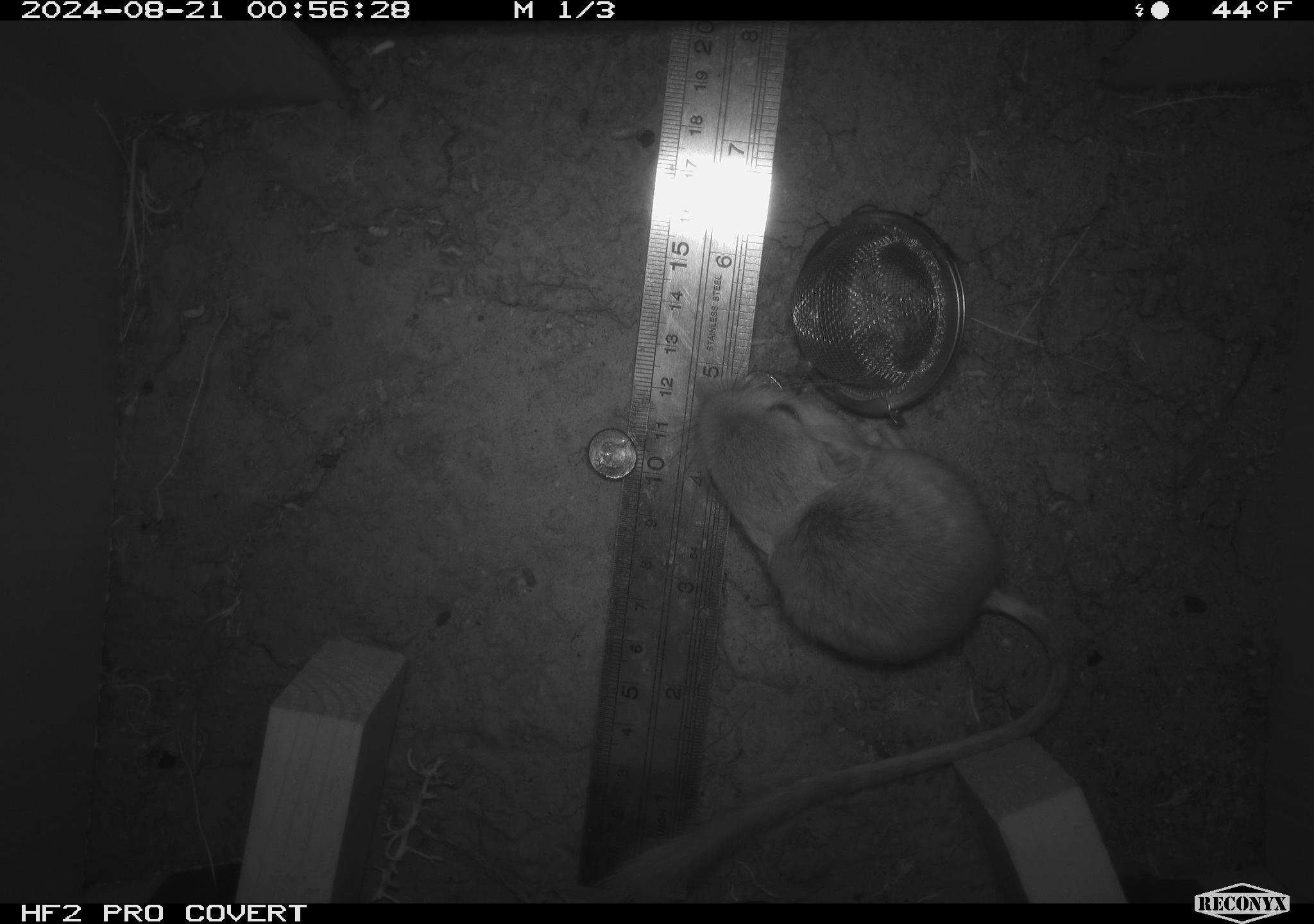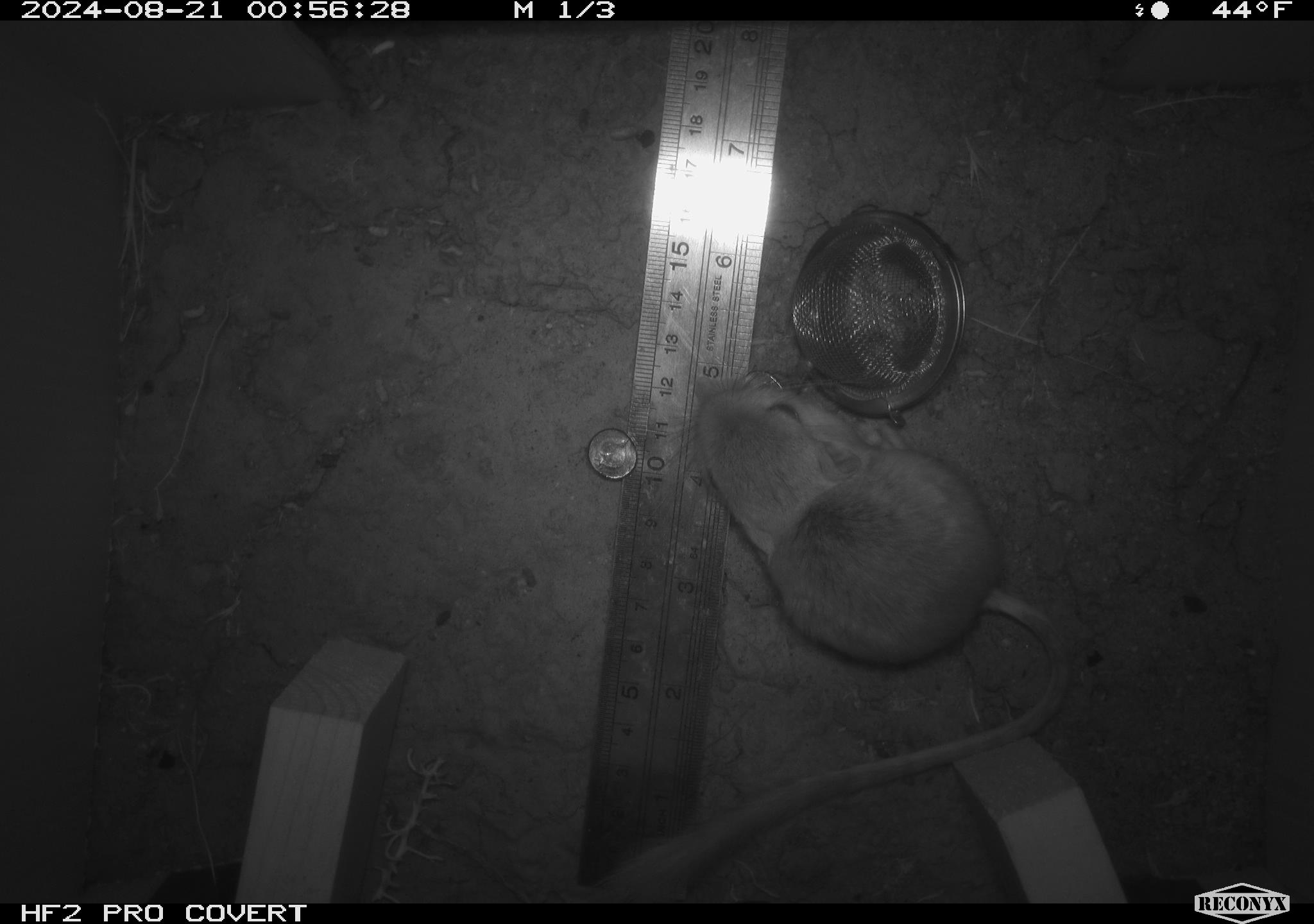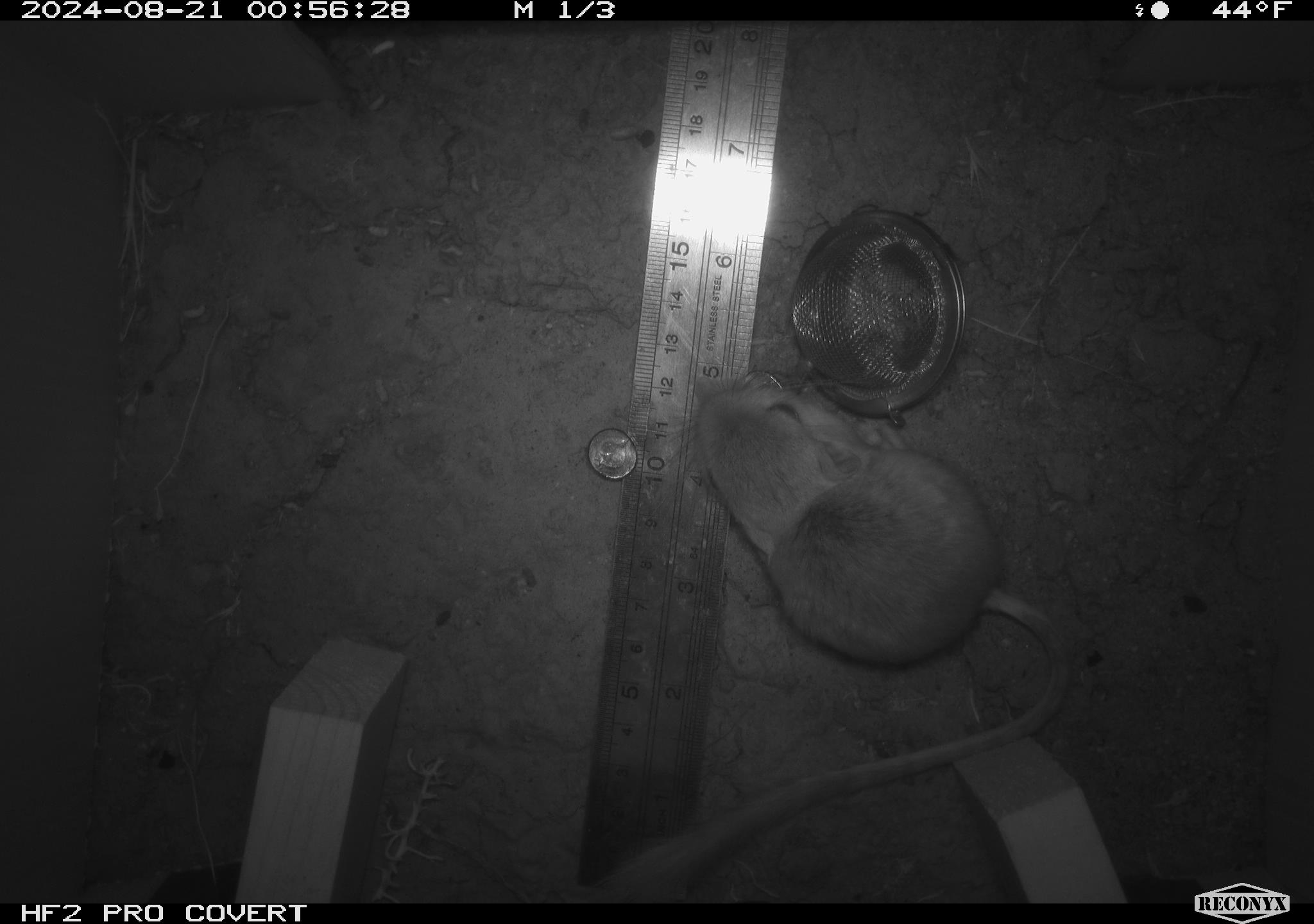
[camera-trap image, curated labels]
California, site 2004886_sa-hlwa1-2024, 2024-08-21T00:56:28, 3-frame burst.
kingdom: Animalia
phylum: Chordata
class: Mammalia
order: Rodentia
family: Heteromyidae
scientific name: Heteromyidae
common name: kangaroo rats and pocket mice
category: heteromyidae family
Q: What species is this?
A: Heteromyidae family (kangaroo rats and pocket mice) (Heteromyidae).